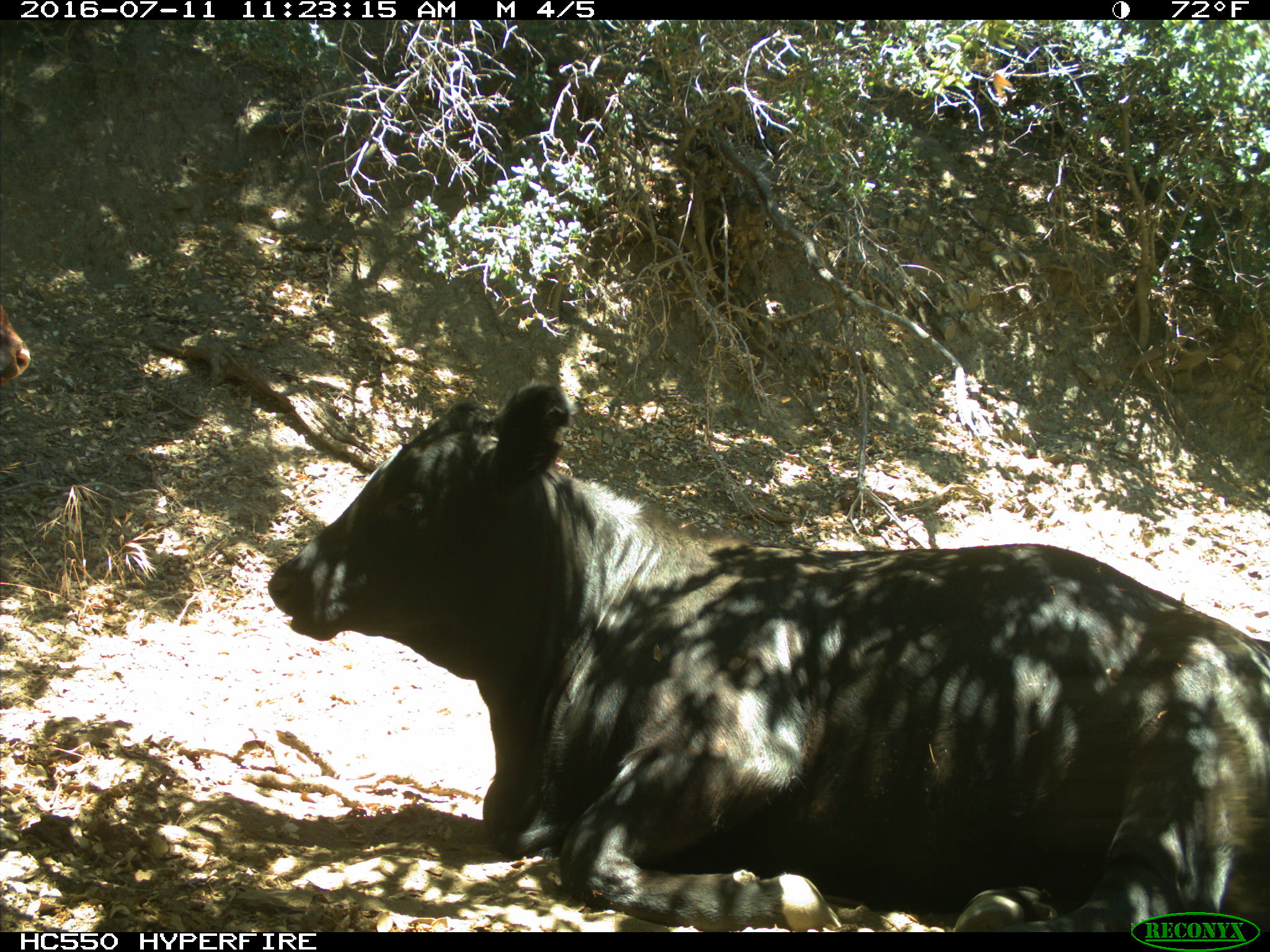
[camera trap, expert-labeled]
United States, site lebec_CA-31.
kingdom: Animalia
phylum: Chordata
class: Mammalia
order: Artiodactyla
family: Bovidae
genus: Bos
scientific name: Bos taurus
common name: domestic cow